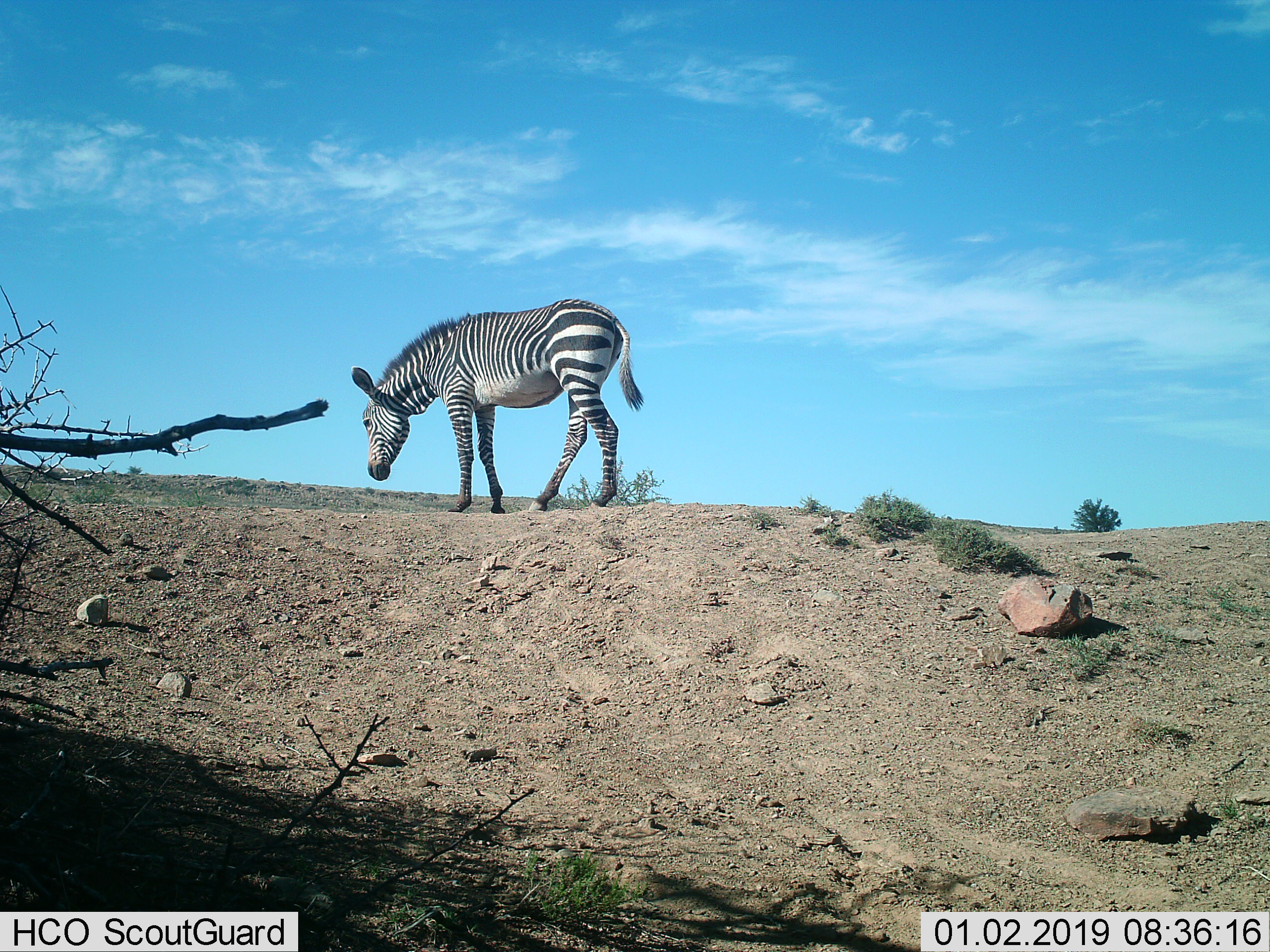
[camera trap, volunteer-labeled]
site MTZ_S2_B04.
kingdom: Animalia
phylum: Chordata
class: Mammalia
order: Perissodactyla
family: Equidae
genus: Equus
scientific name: Equus zebra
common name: mountain zebra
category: zebramountain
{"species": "zebramountain (mountain zebra) (Equus zebra)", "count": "1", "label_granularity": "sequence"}